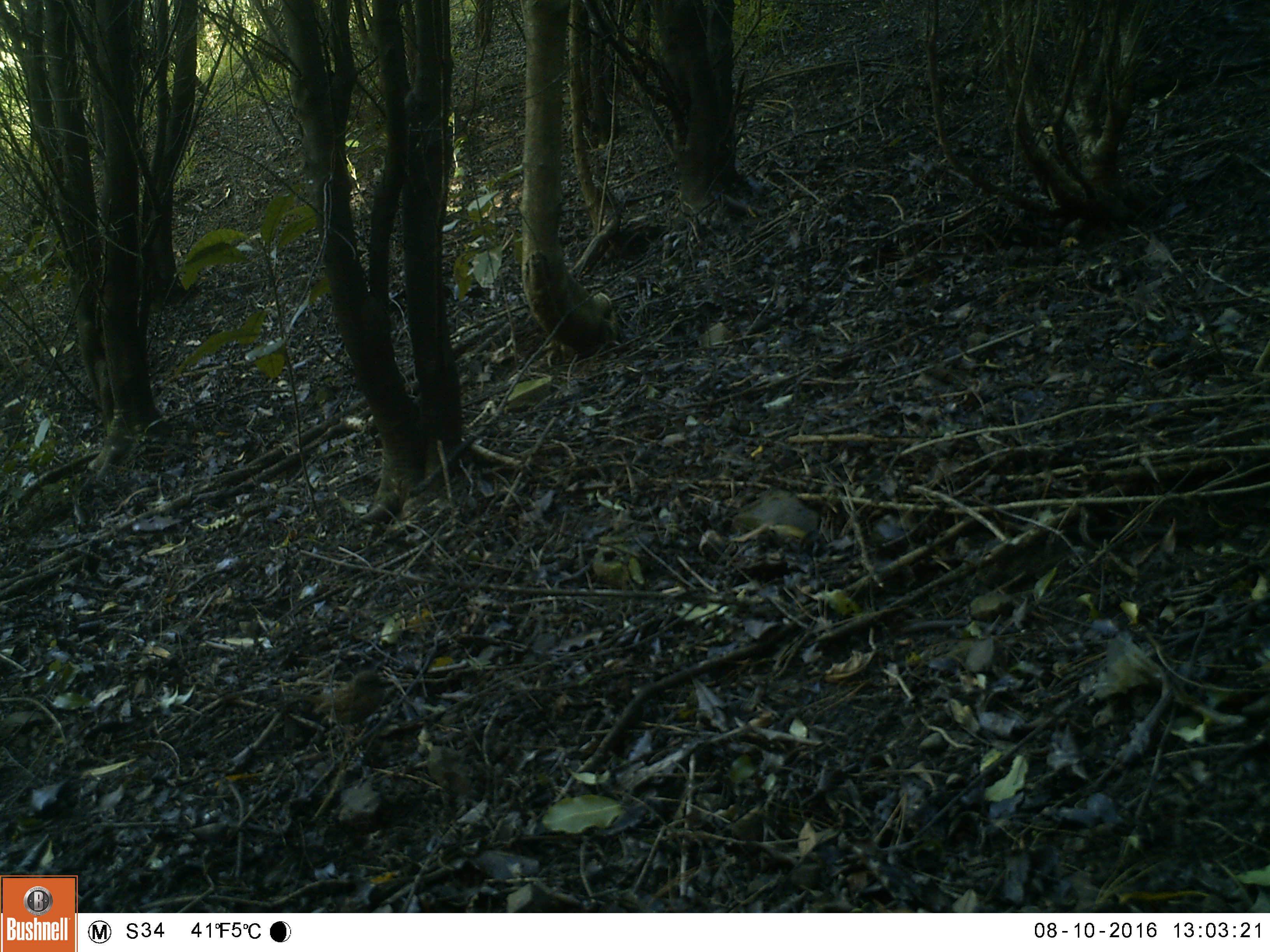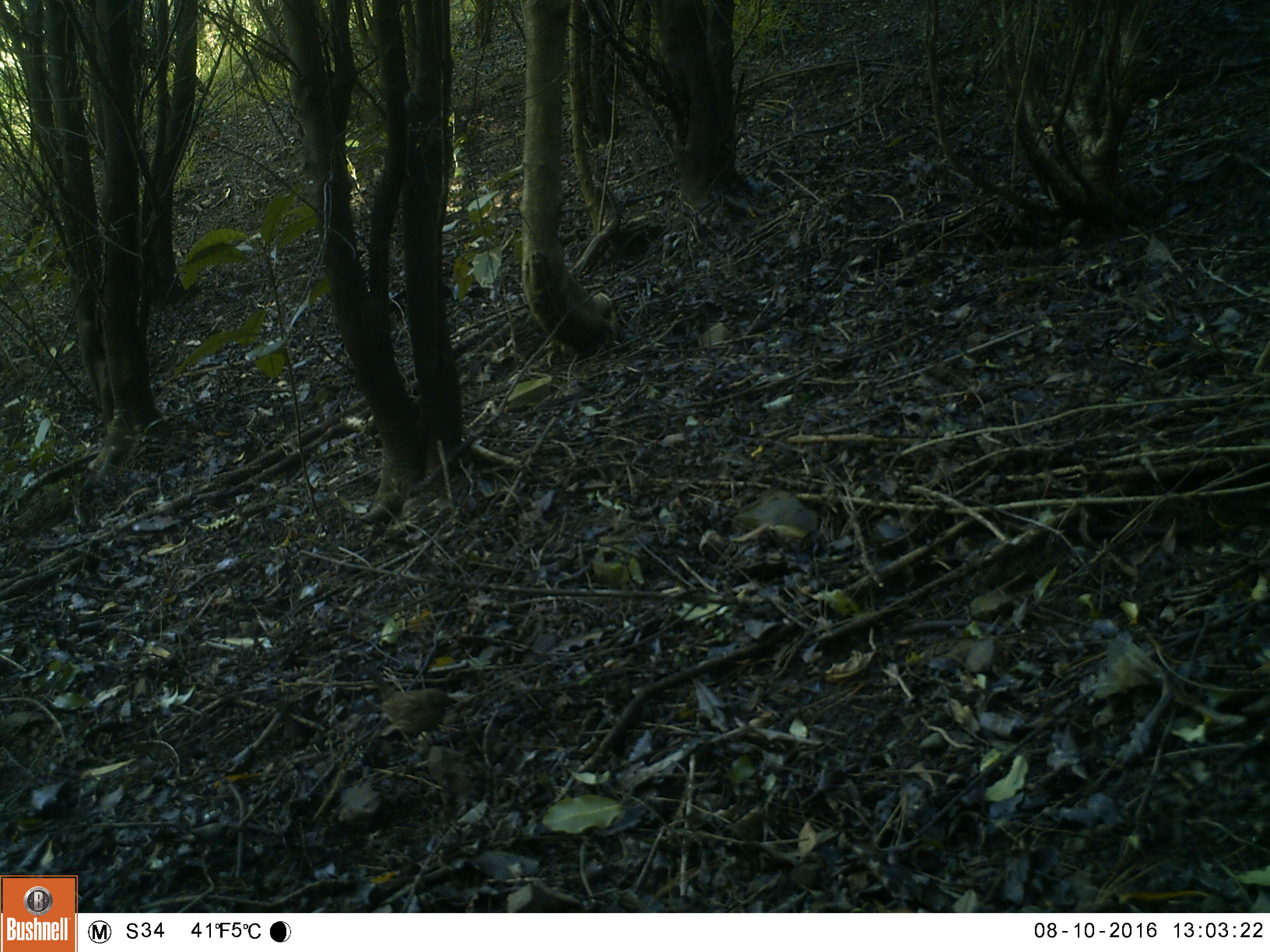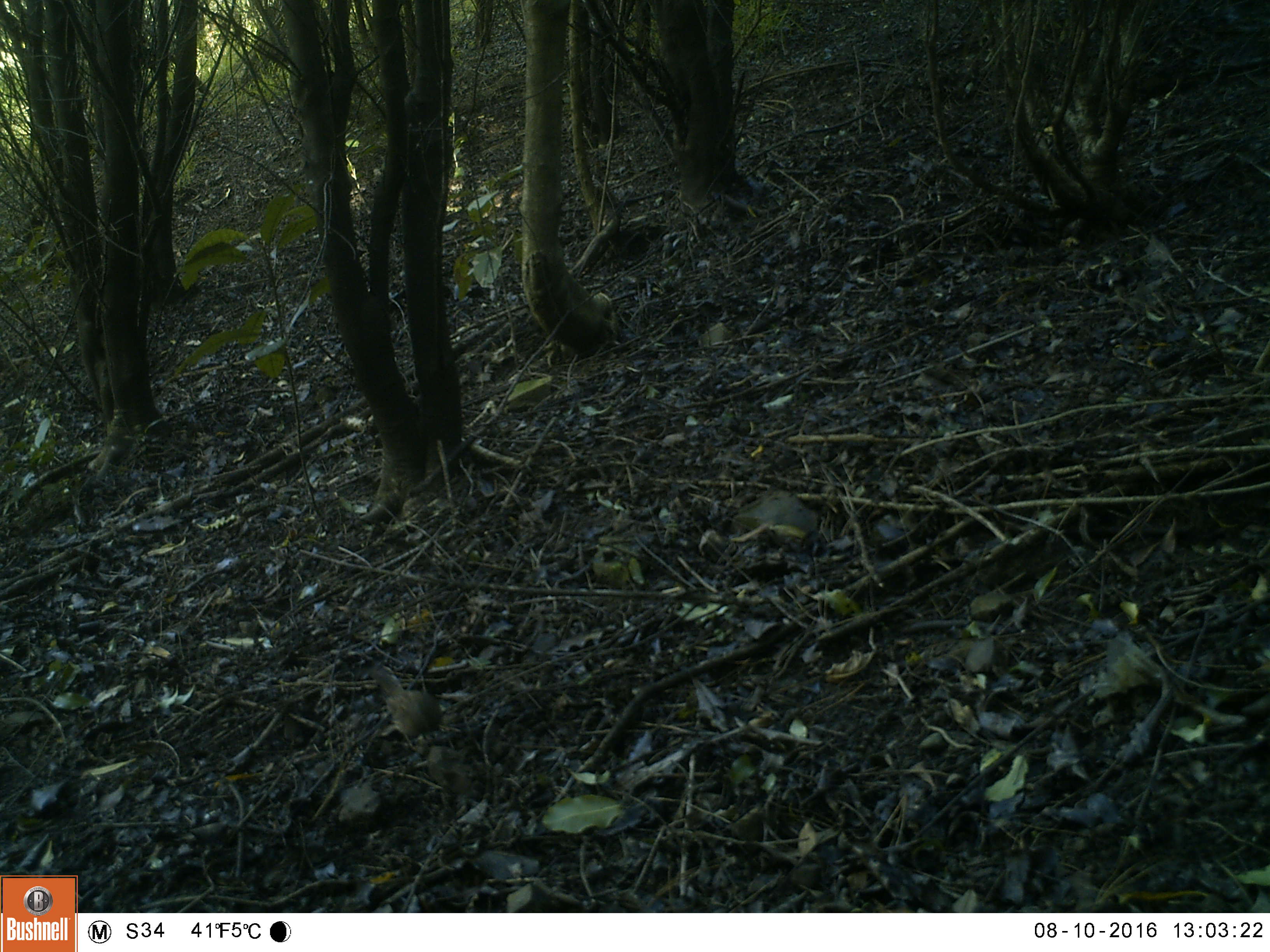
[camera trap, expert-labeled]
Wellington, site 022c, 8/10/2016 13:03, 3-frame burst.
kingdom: Animalia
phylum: Chordata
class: Aves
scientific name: Aves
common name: bird